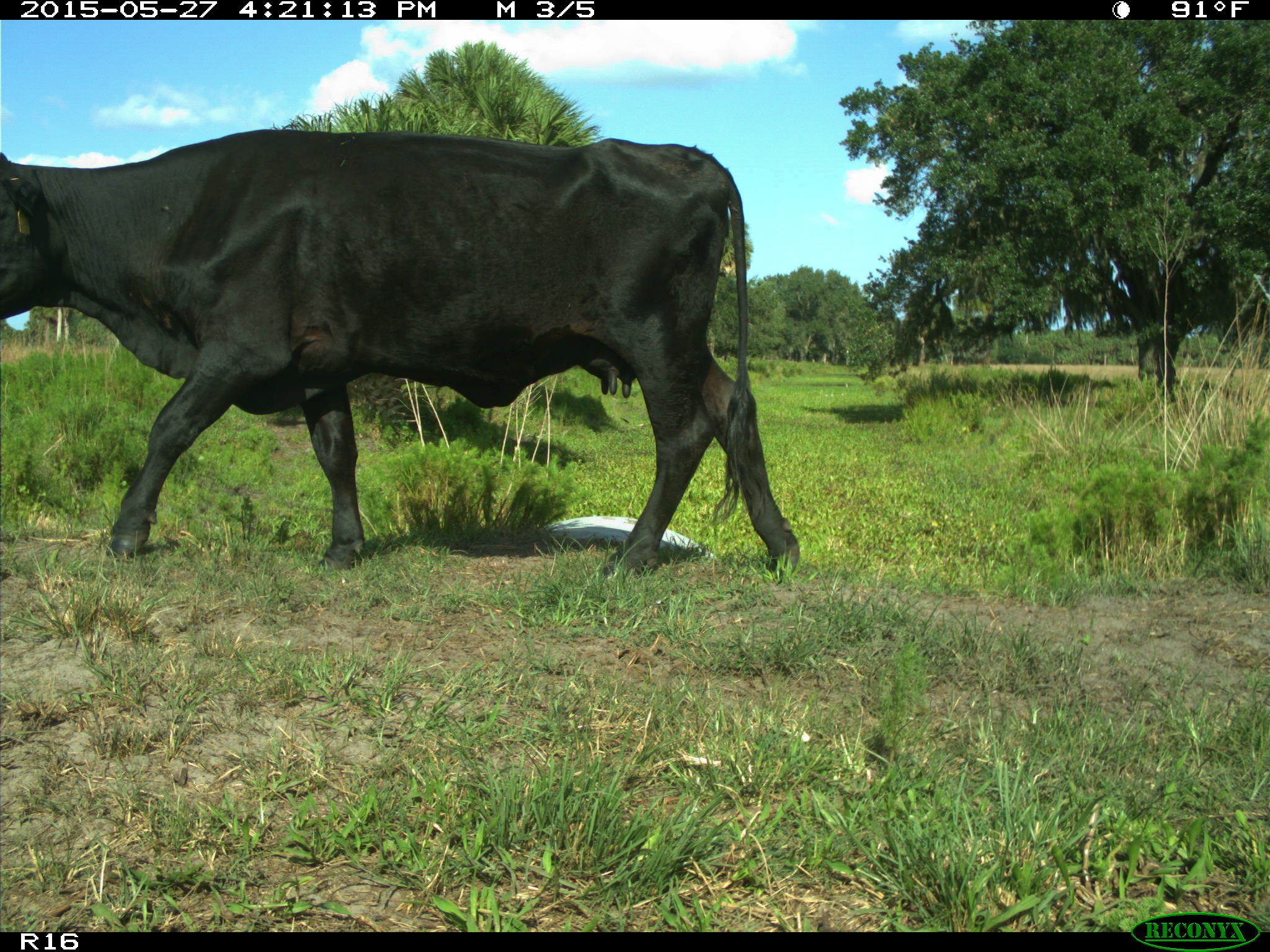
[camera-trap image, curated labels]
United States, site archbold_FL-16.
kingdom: Animalia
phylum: Chordata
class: Mammalia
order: Artiodactyla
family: Bovidae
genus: Bos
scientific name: Bos taurus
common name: domestic cow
Bos taurus (domestic cow).